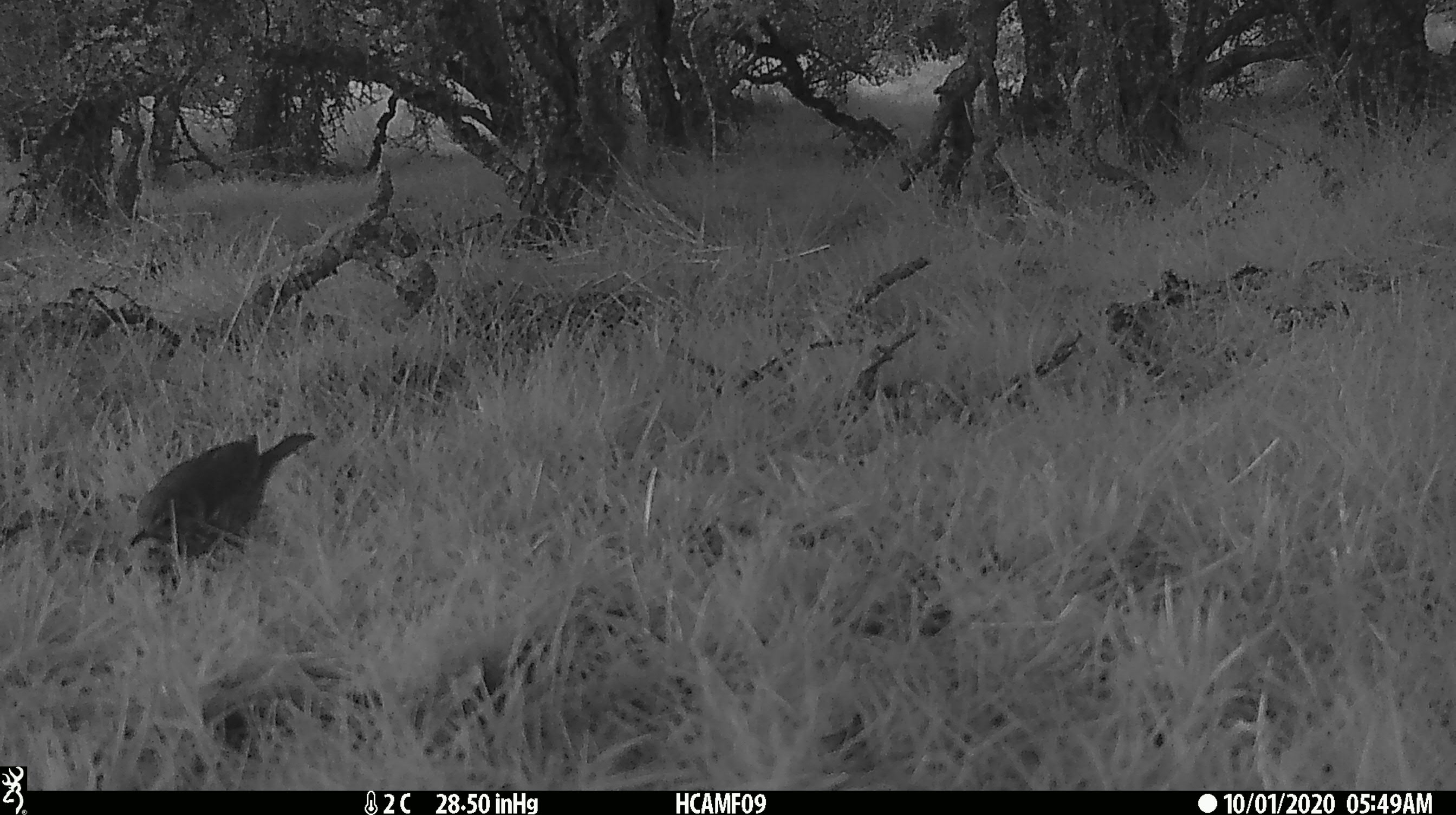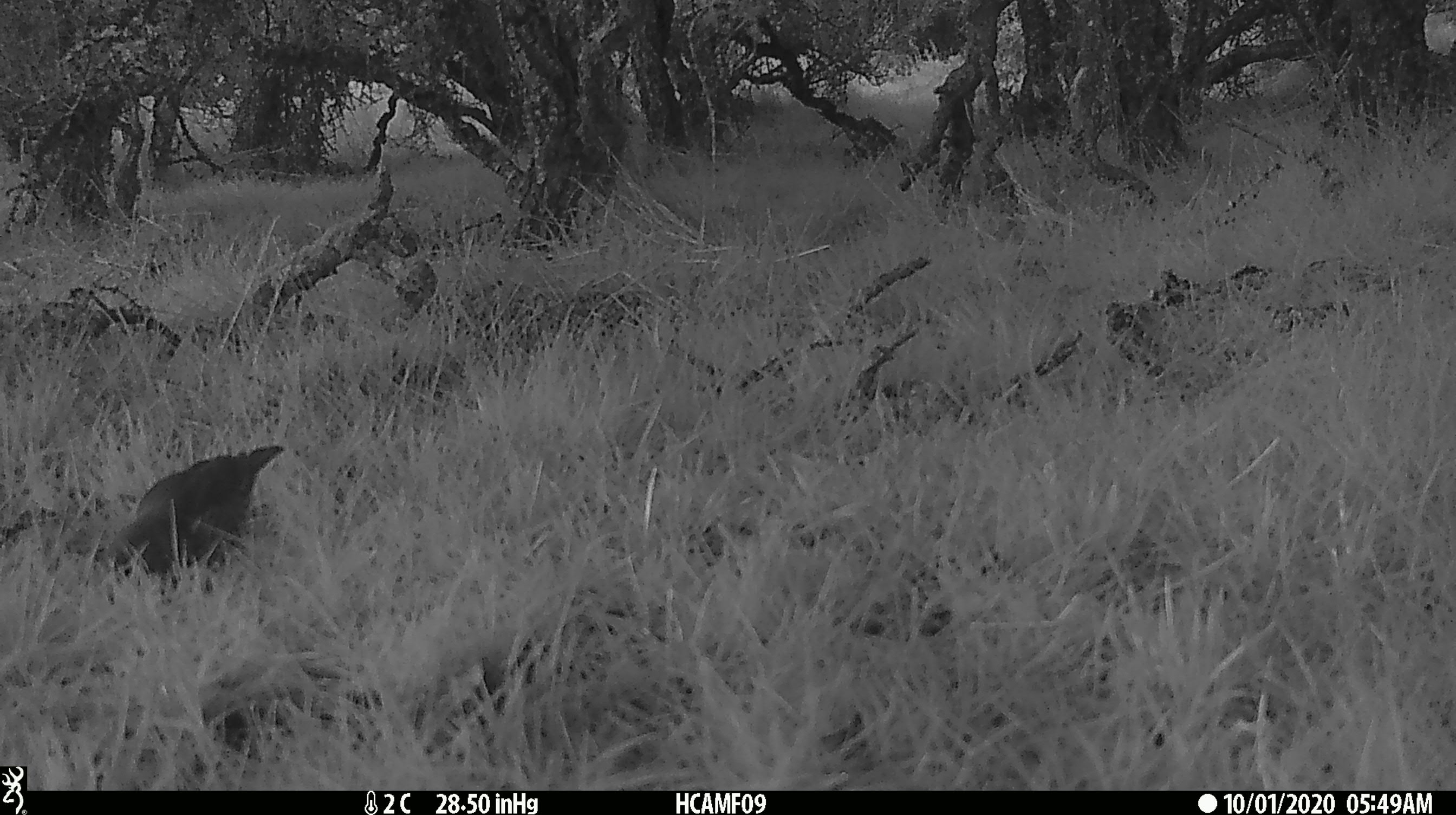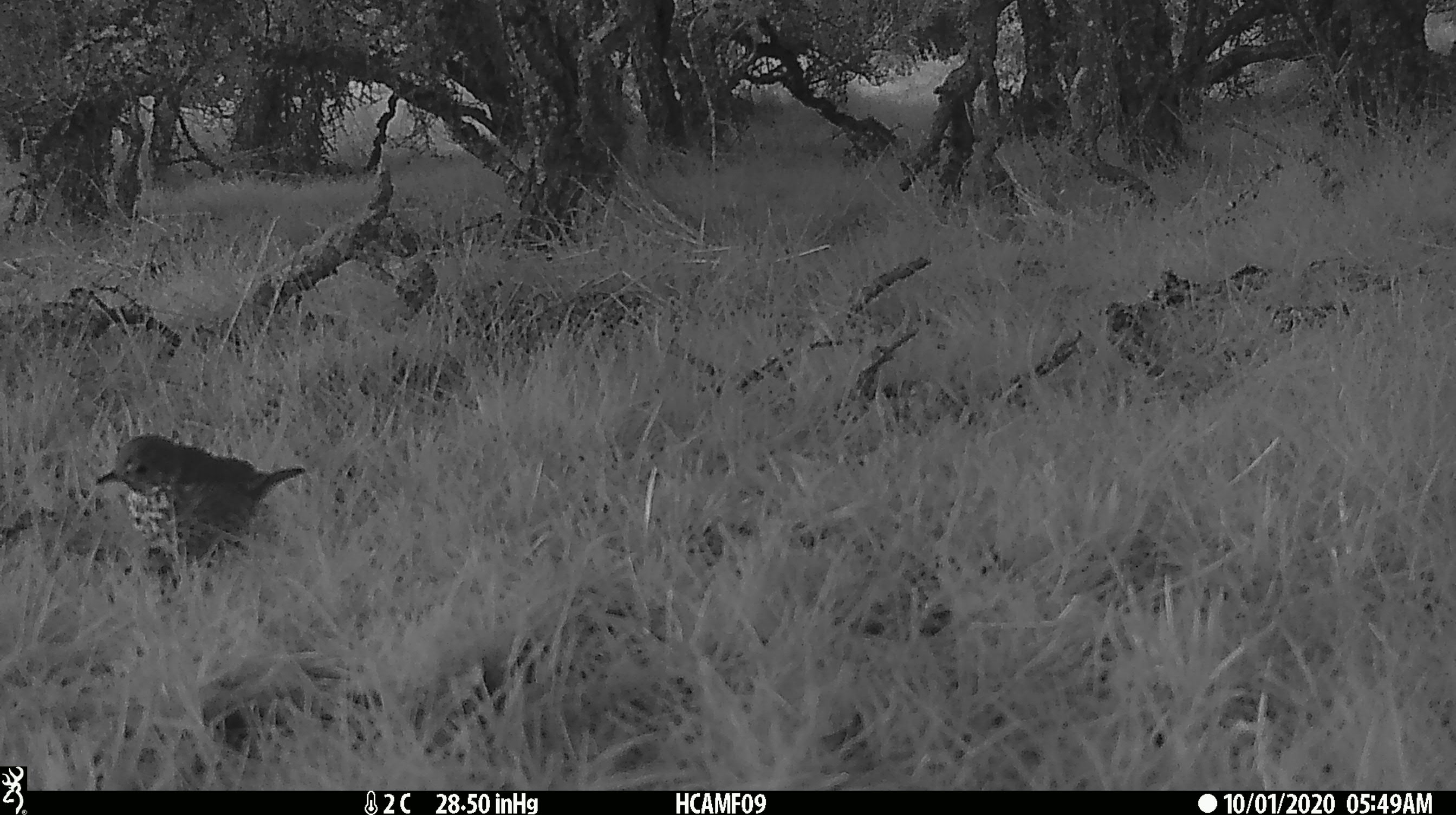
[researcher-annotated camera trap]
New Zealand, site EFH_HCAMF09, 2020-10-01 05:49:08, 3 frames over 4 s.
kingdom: Animalia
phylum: Chordata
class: Aves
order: Passeriformes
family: Turdidae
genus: Turdus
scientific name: Turdus philomelos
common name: song thrush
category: thrush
Thrush (song thrush) (Turdus philomelos).